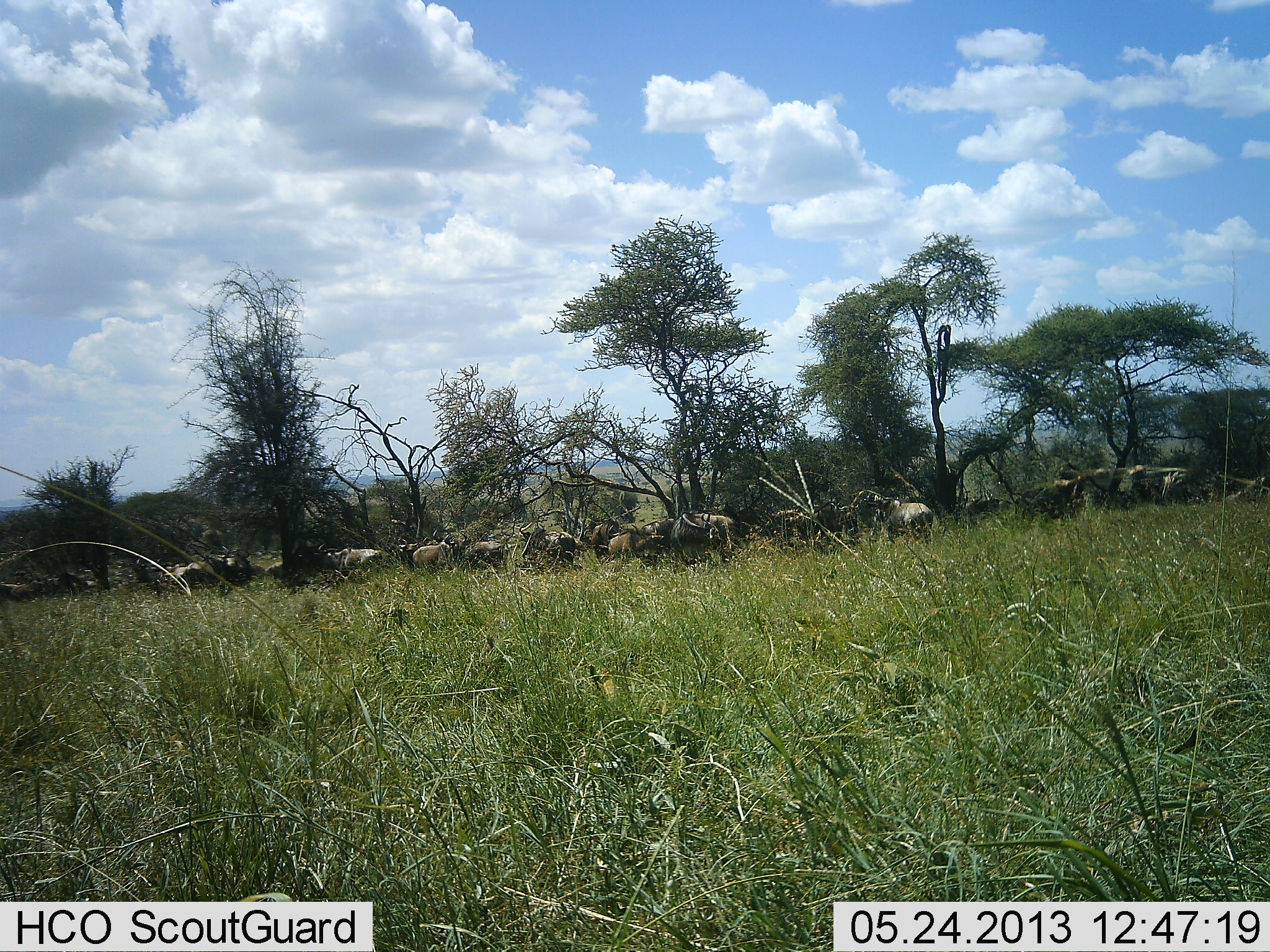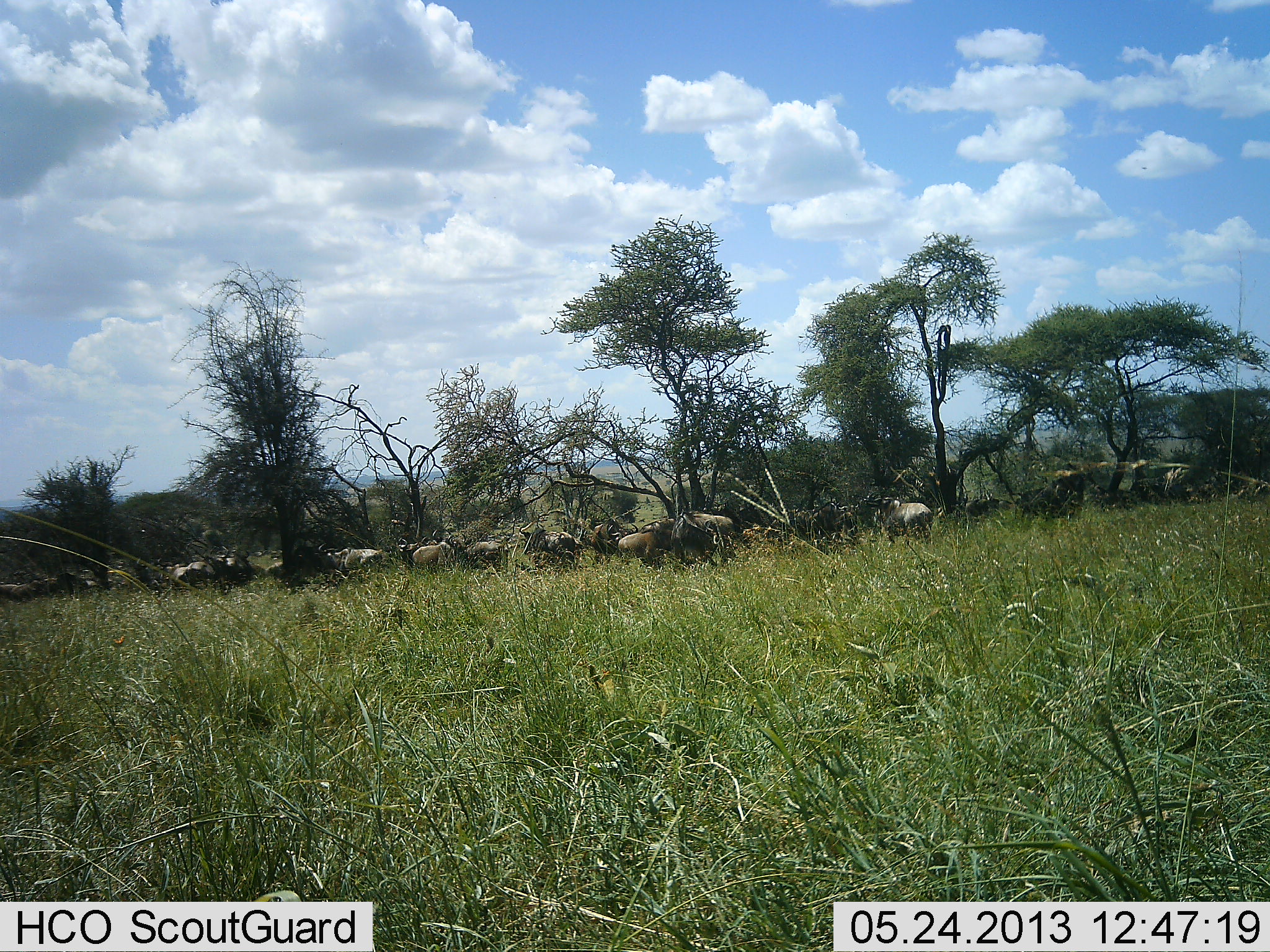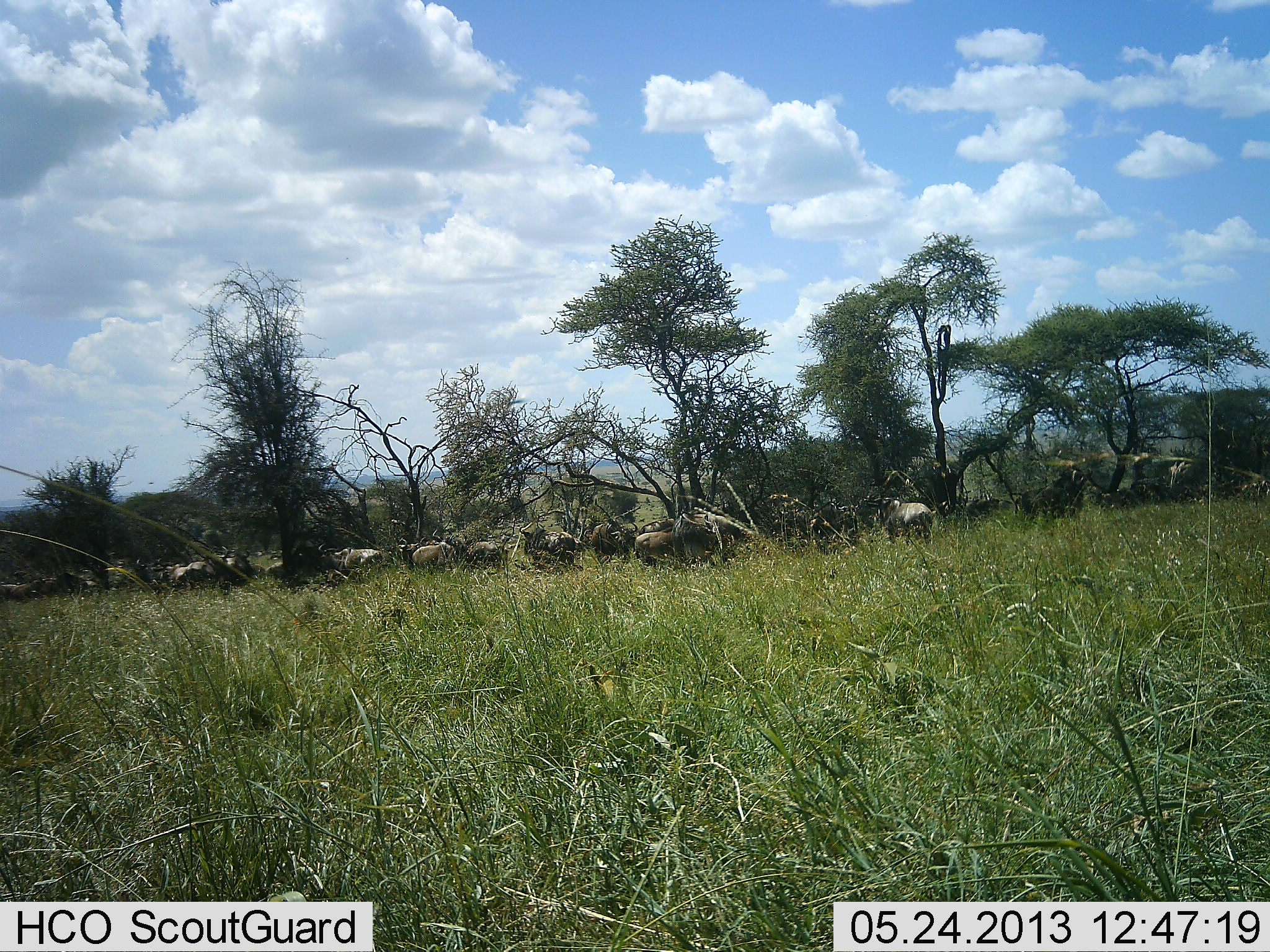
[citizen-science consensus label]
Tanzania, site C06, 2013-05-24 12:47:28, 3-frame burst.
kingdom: Animalia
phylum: Chordata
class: Mammalia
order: Artiodactyla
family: Bovidae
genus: Connochaetes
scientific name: Connochaetes taurinus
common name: blue wildebeest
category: wildebeest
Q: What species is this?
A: Wildebeest (blue wildebeest) (Connochaetes taurinus).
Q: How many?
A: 11-50.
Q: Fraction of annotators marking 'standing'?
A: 63%.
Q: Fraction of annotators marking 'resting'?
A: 11%.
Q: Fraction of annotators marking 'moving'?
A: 53%.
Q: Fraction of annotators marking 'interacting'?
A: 11%.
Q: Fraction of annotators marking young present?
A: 0%.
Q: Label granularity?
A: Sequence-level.